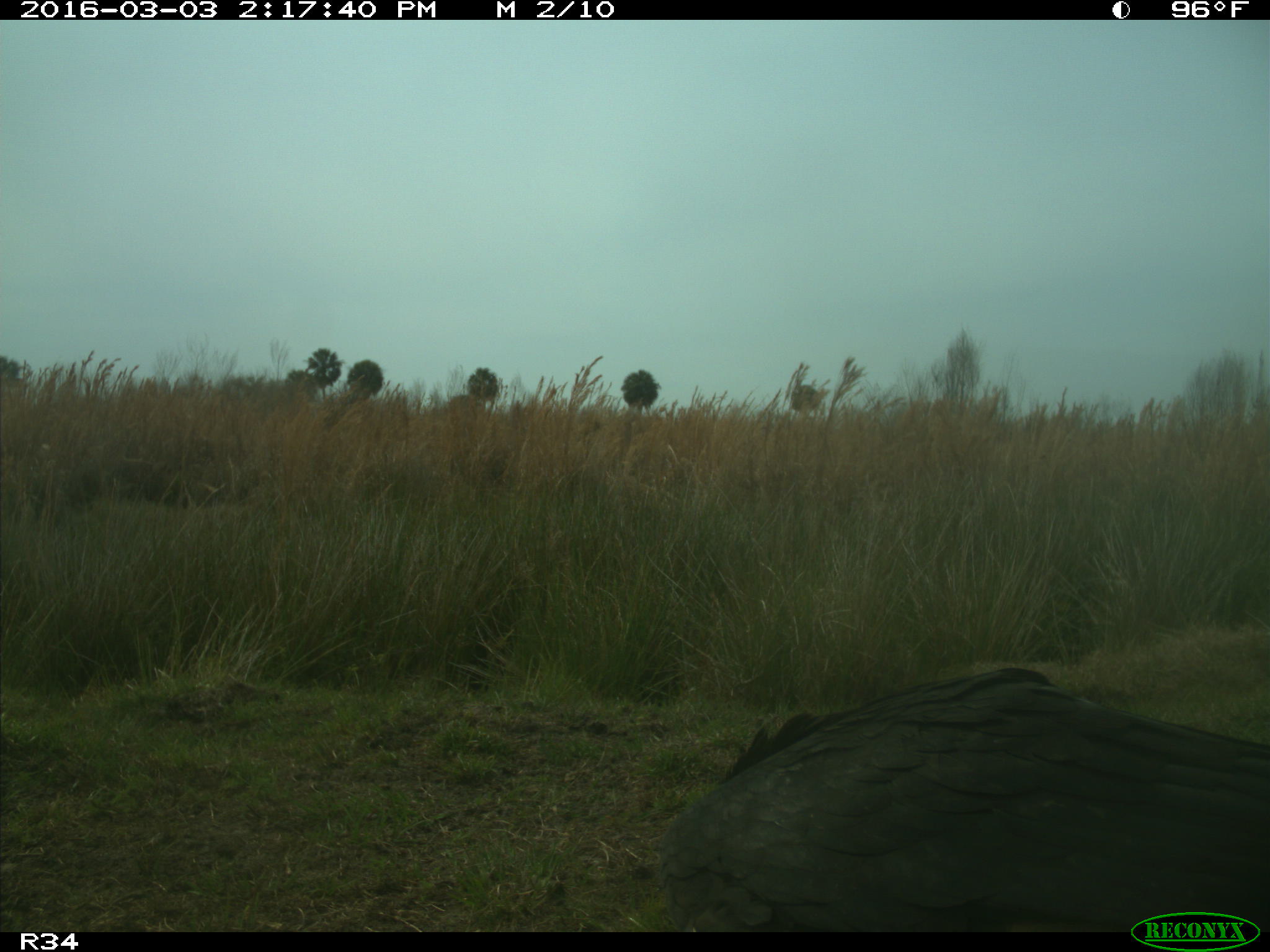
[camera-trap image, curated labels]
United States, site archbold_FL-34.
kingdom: Animalia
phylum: Chordata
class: Aves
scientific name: Aves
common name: birds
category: unidentified bird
Unidentified bird (birds) (Aves).